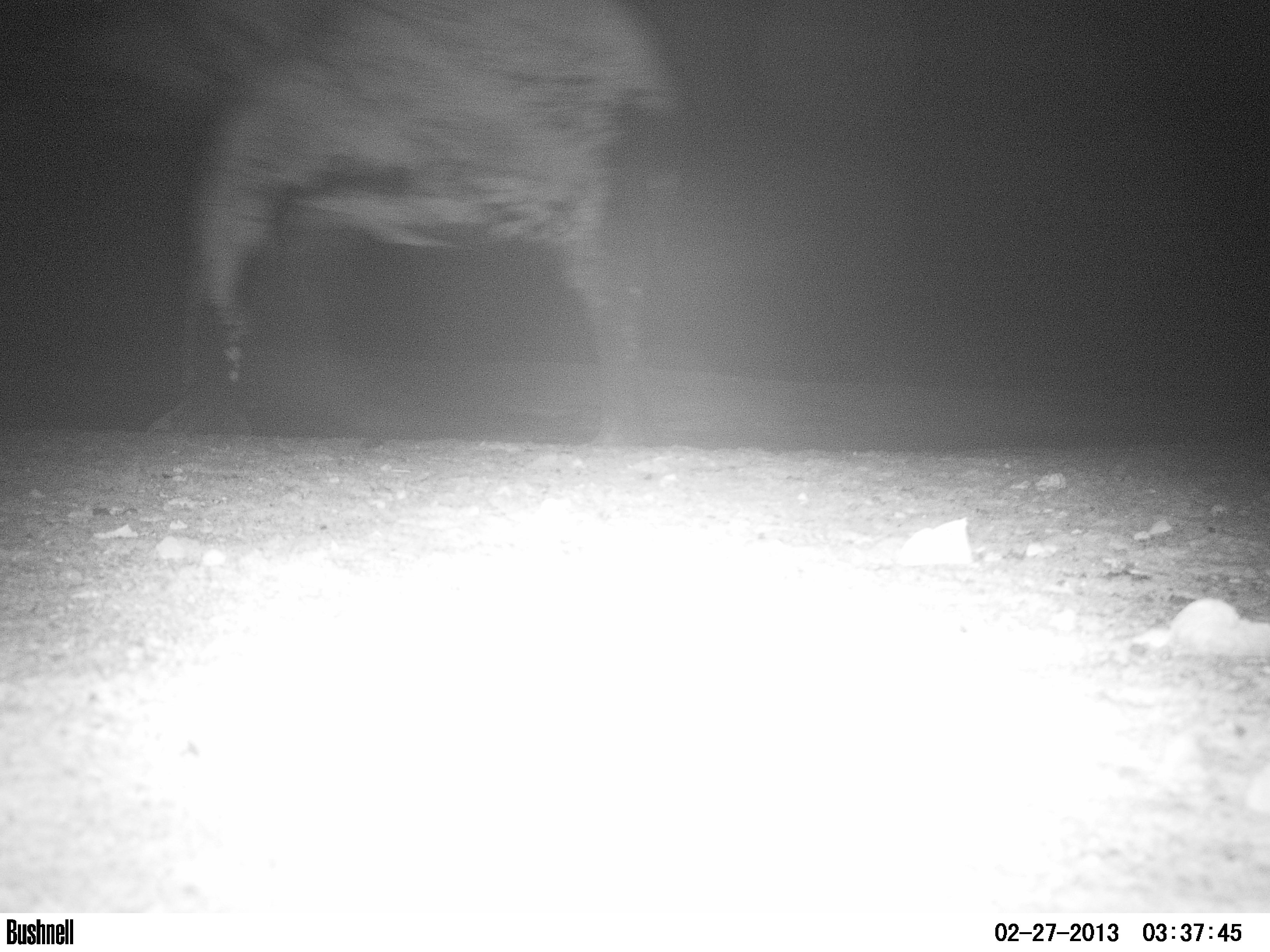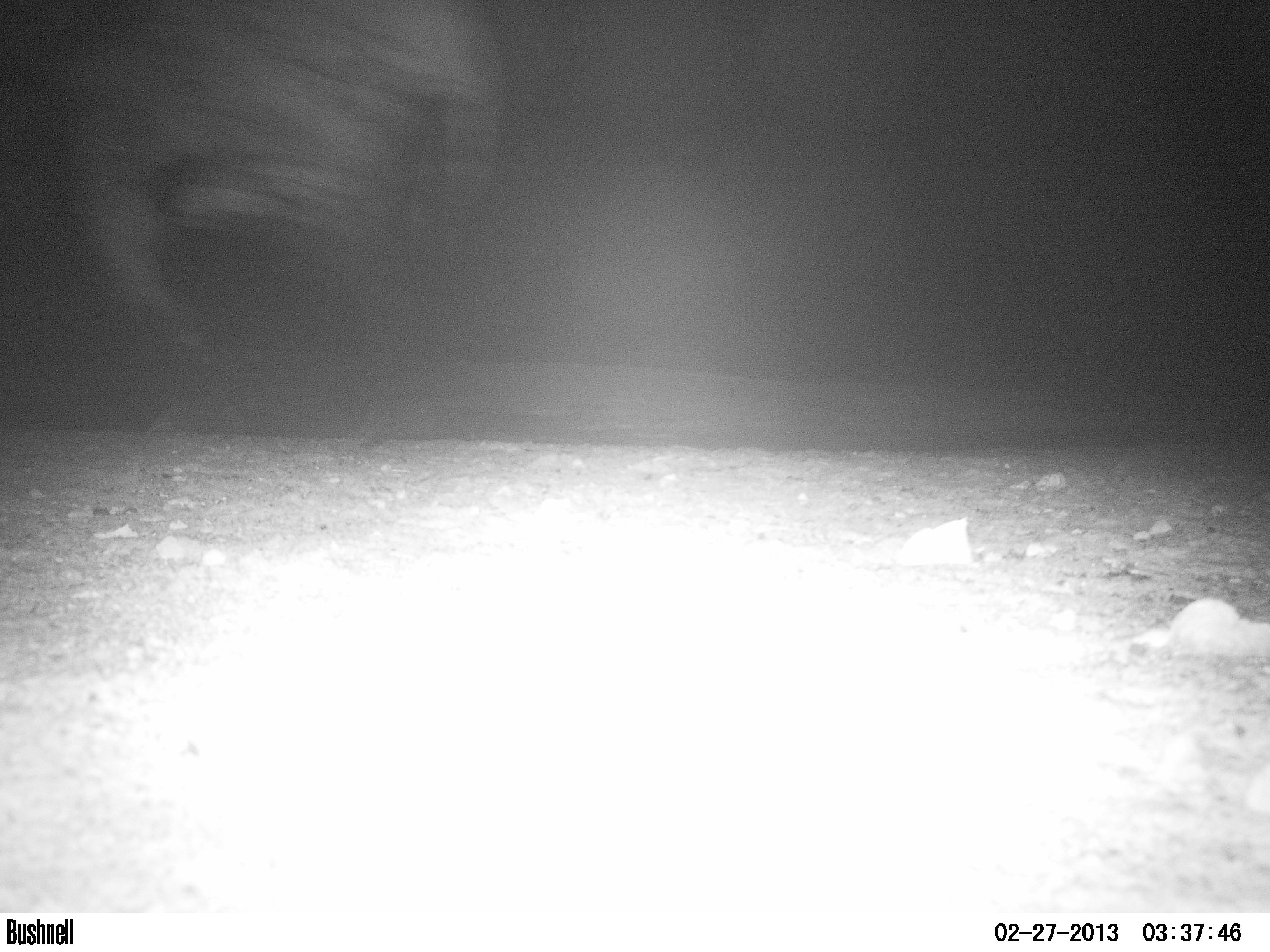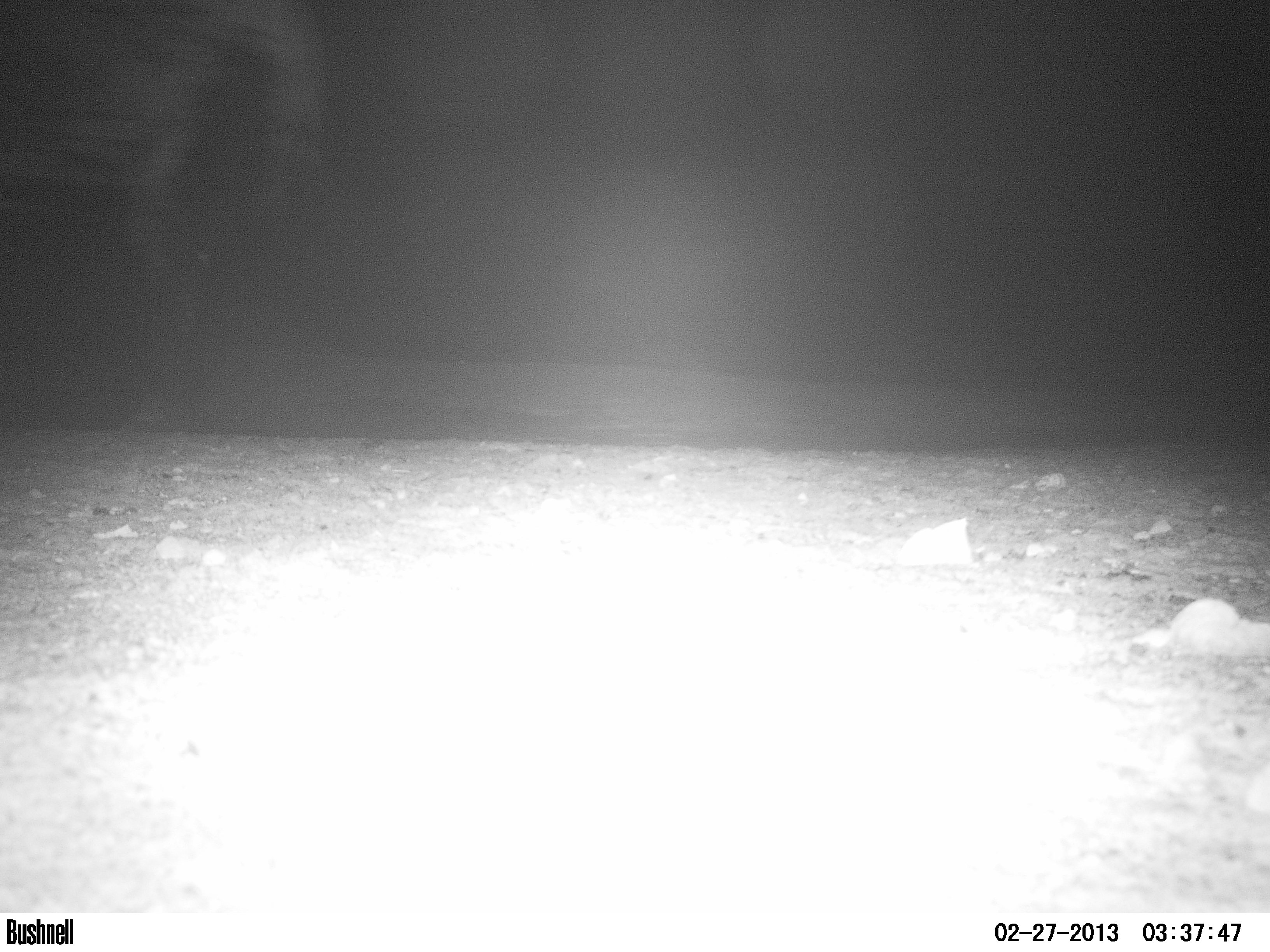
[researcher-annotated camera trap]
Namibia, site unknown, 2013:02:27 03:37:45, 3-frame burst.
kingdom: Animalia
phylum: Chordata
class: Mammalia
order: Proboscidea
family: Elephantidae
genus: Loxodonta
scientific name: Loxodonta africana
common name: african elephant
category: loxodanta africana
Loxodanta africana (african elephant) (Loxodonta africana).